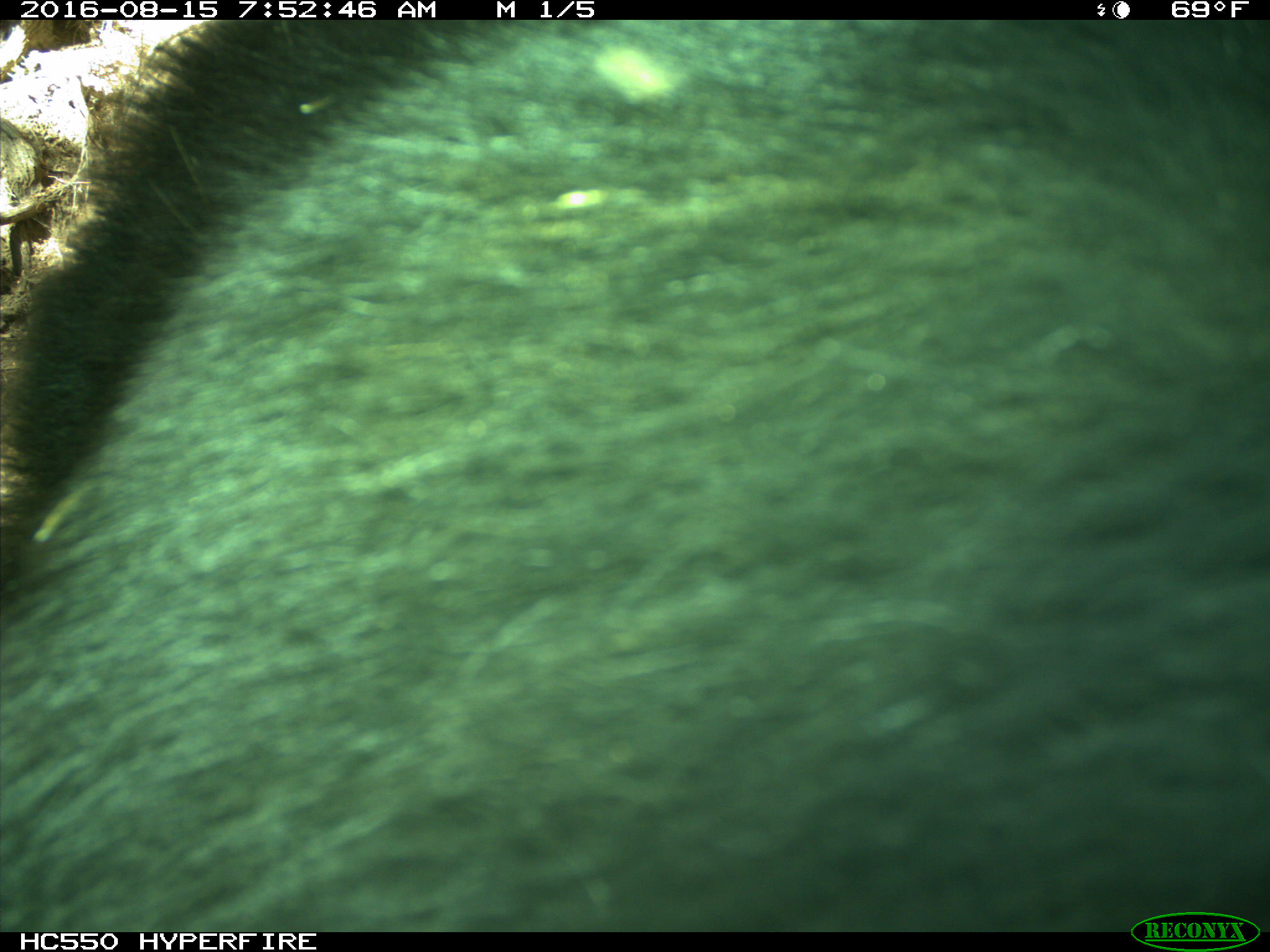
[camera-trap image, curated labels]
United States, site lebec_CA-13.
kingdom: Animalia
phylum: Chordata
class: Mammalia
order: Carnivora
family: Ursidae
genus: Ursus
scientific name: Ursus americanus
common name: american black bear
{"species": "Ursus americanus (american black bear)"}